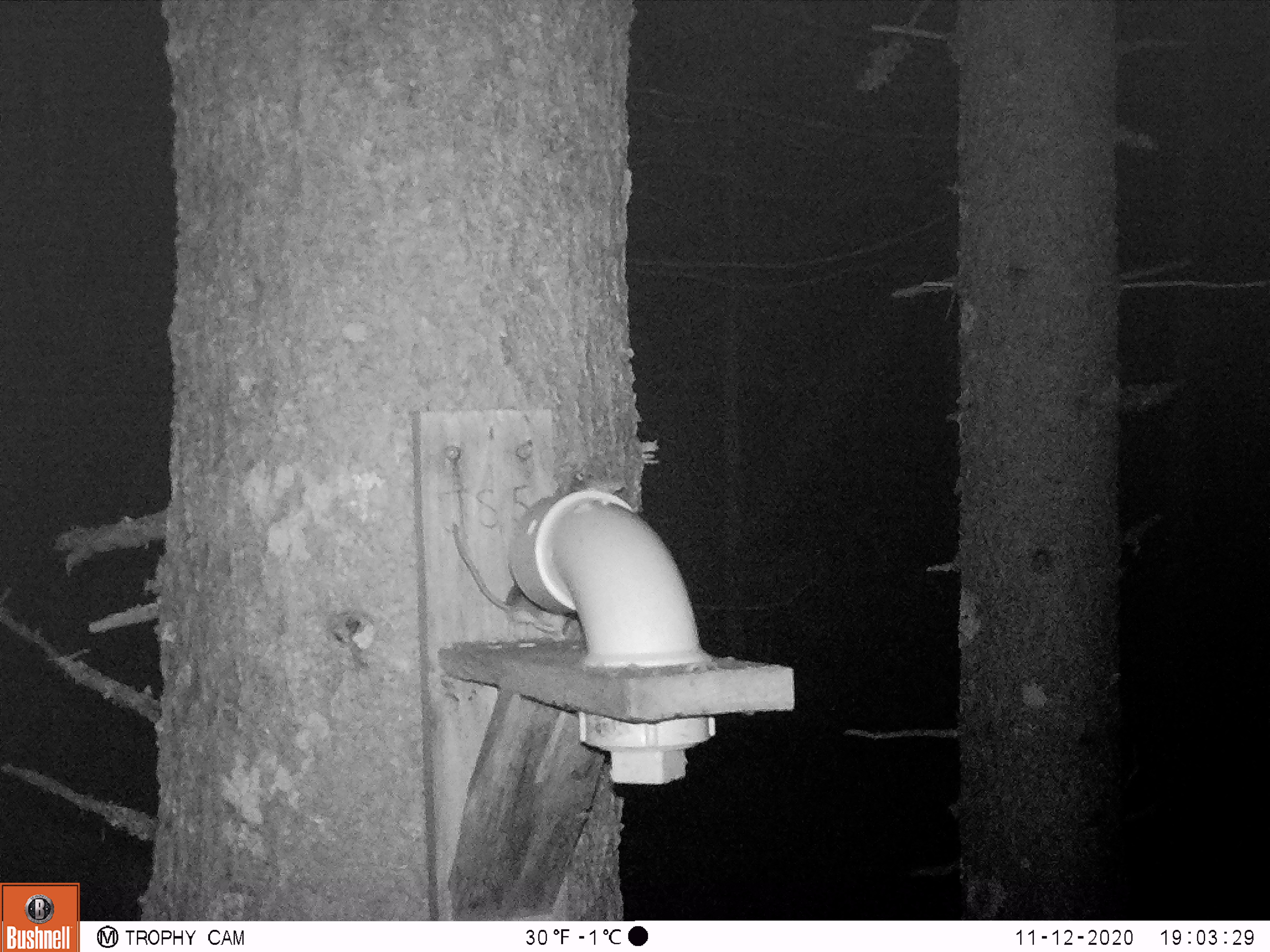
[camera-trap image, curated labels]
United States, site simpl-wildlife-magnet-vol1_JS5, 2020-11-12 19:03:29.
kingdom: Animalia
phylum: Chordata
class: Mammalia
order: Rodentia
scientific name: Rodentia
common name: mouse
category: mouse sp.